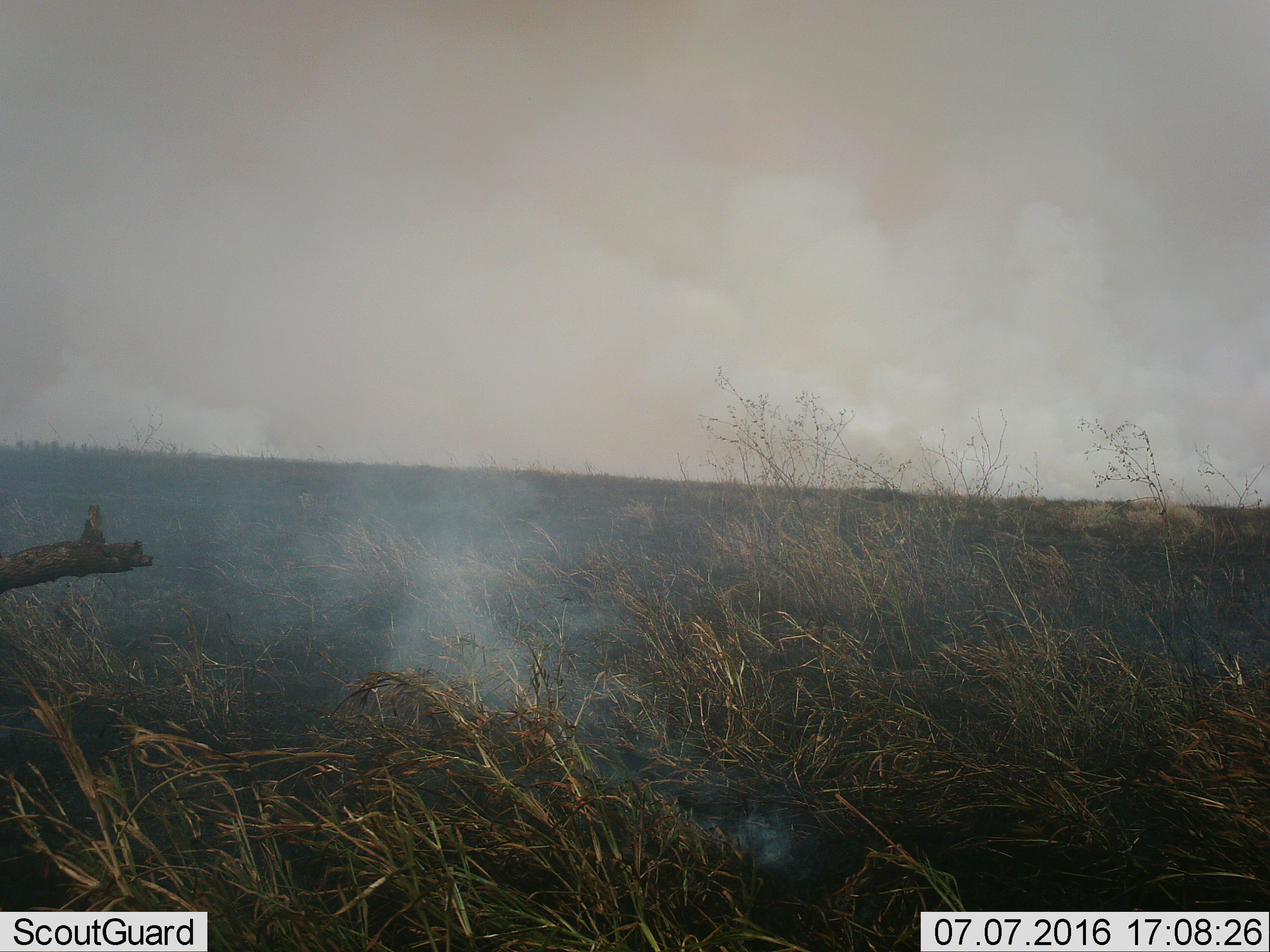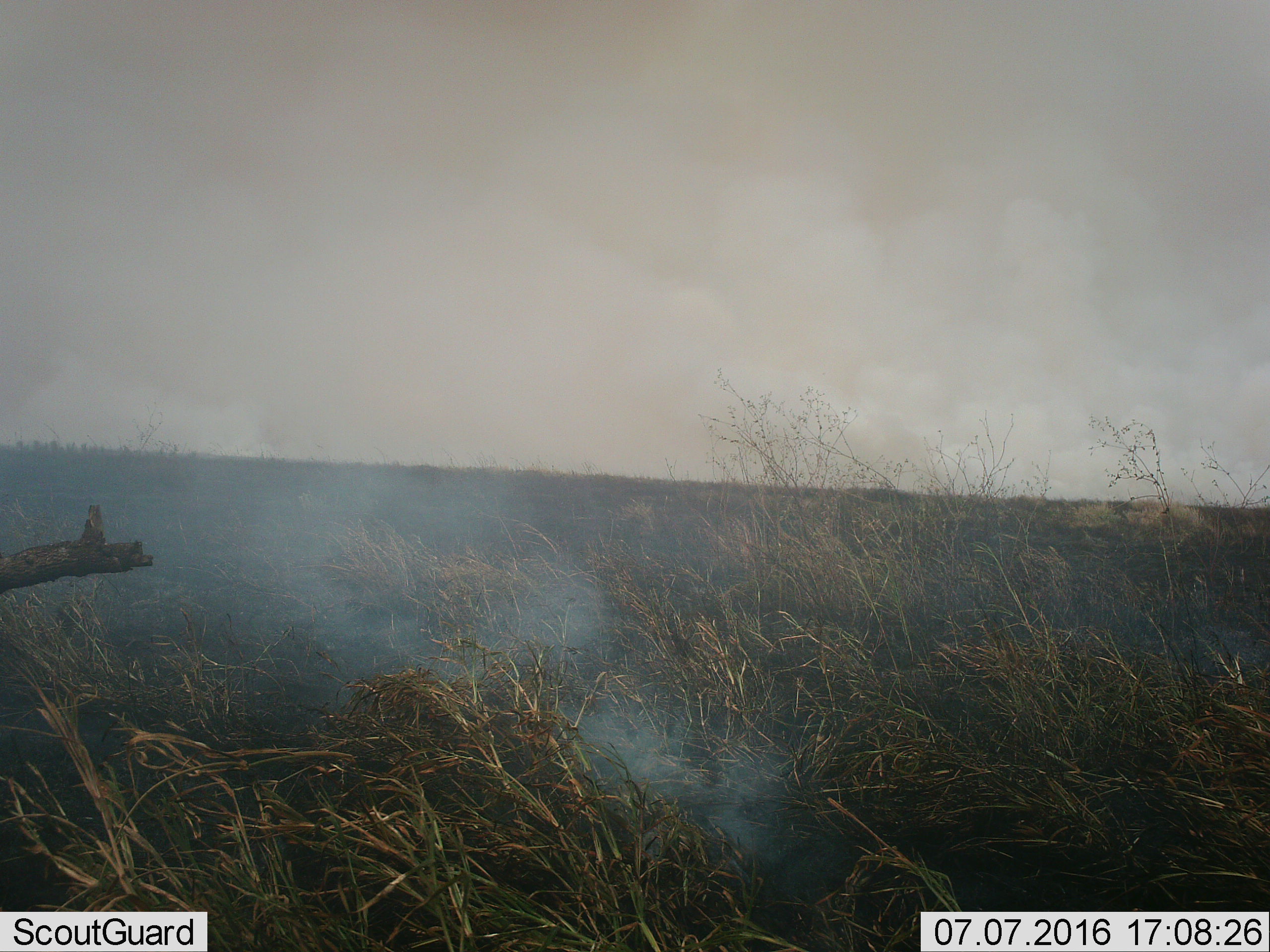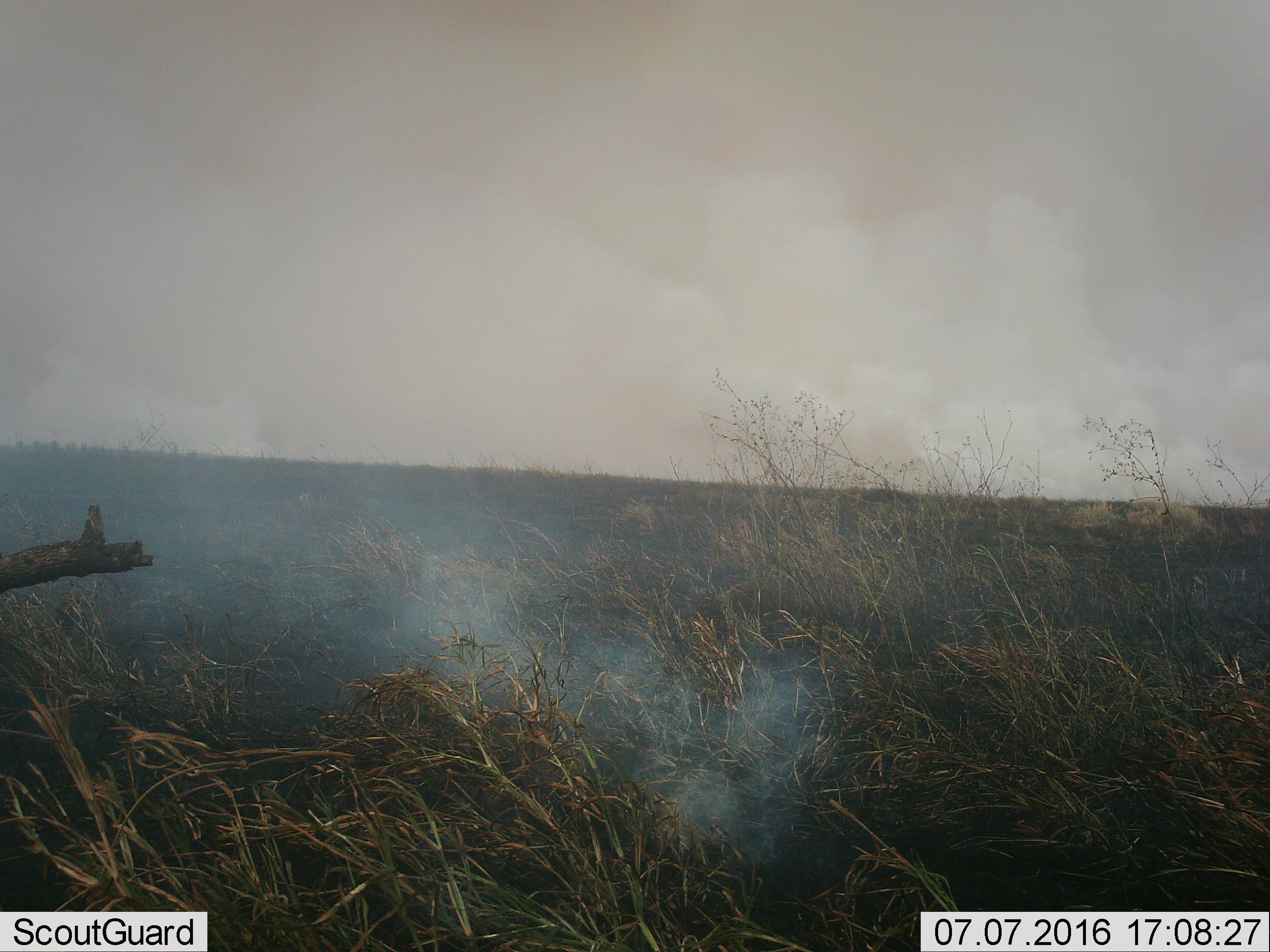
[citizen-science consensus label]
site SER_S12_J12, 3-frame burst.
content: unidentified animal